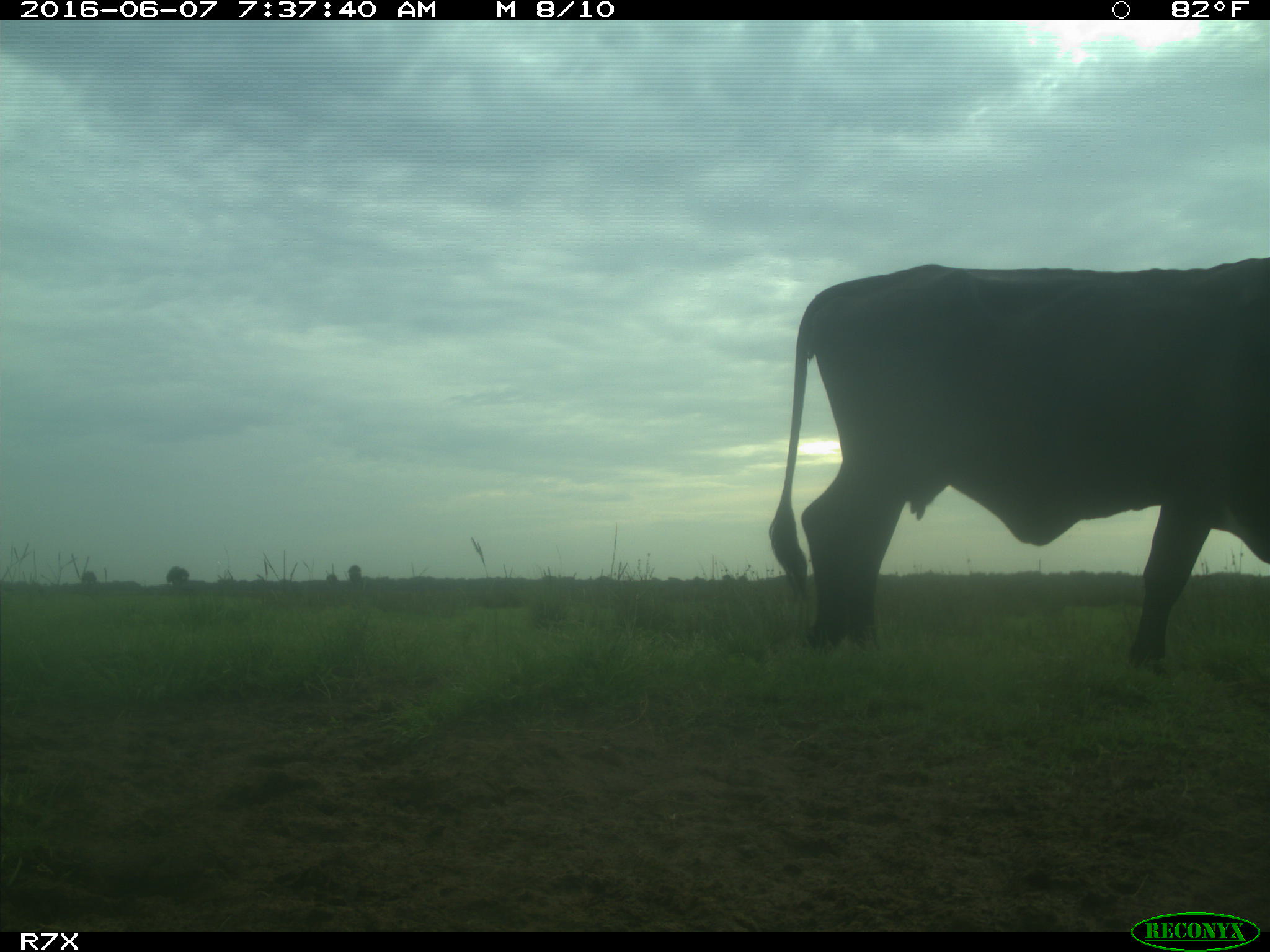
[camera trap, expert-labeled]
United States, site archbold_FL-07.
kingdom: Animalia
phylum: Chordata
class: Mammalia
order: Artiodactyla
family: Bovidae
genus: Bos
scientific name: Bos taurus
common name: domestic cow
Bos taurus (domestic cow).